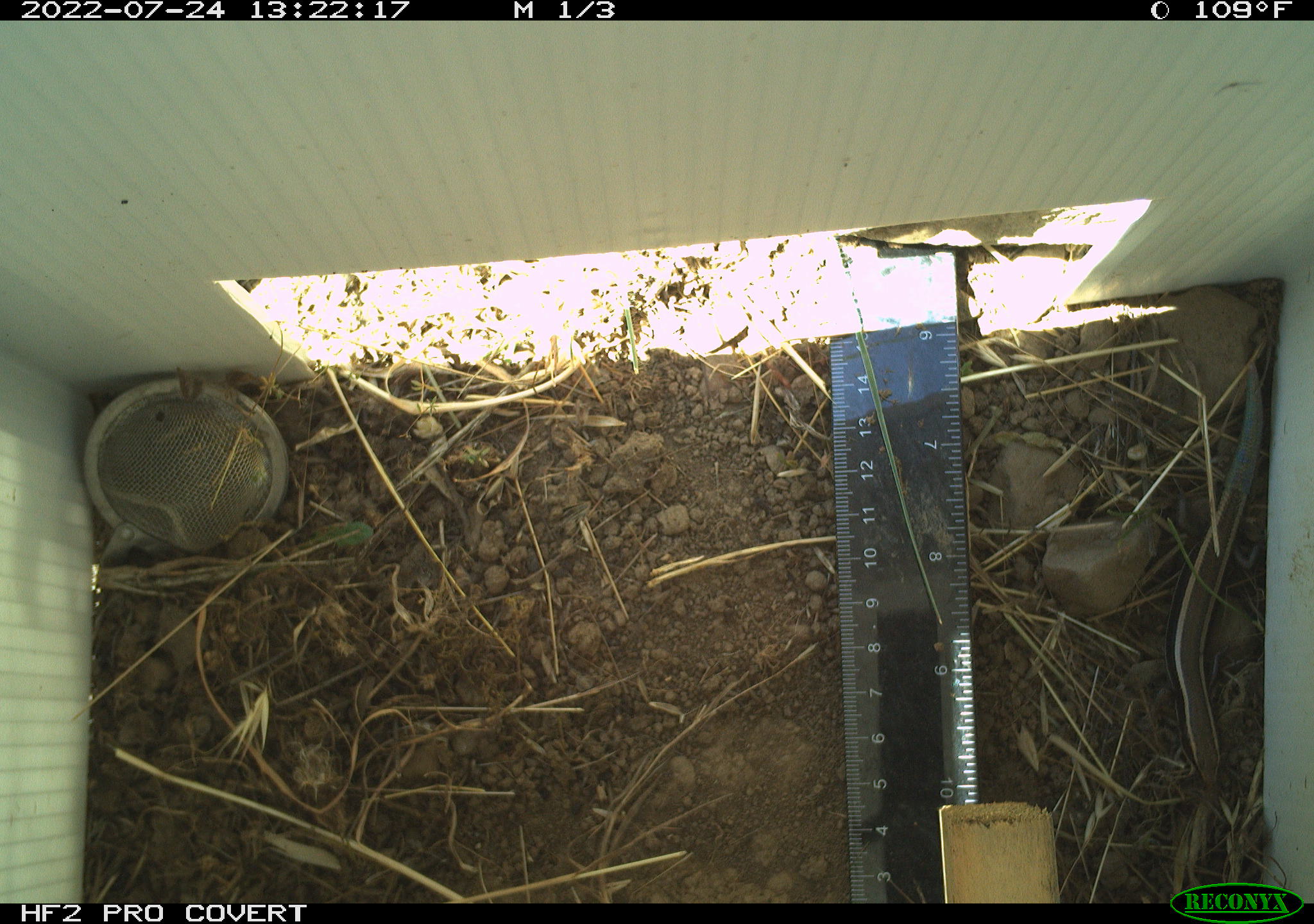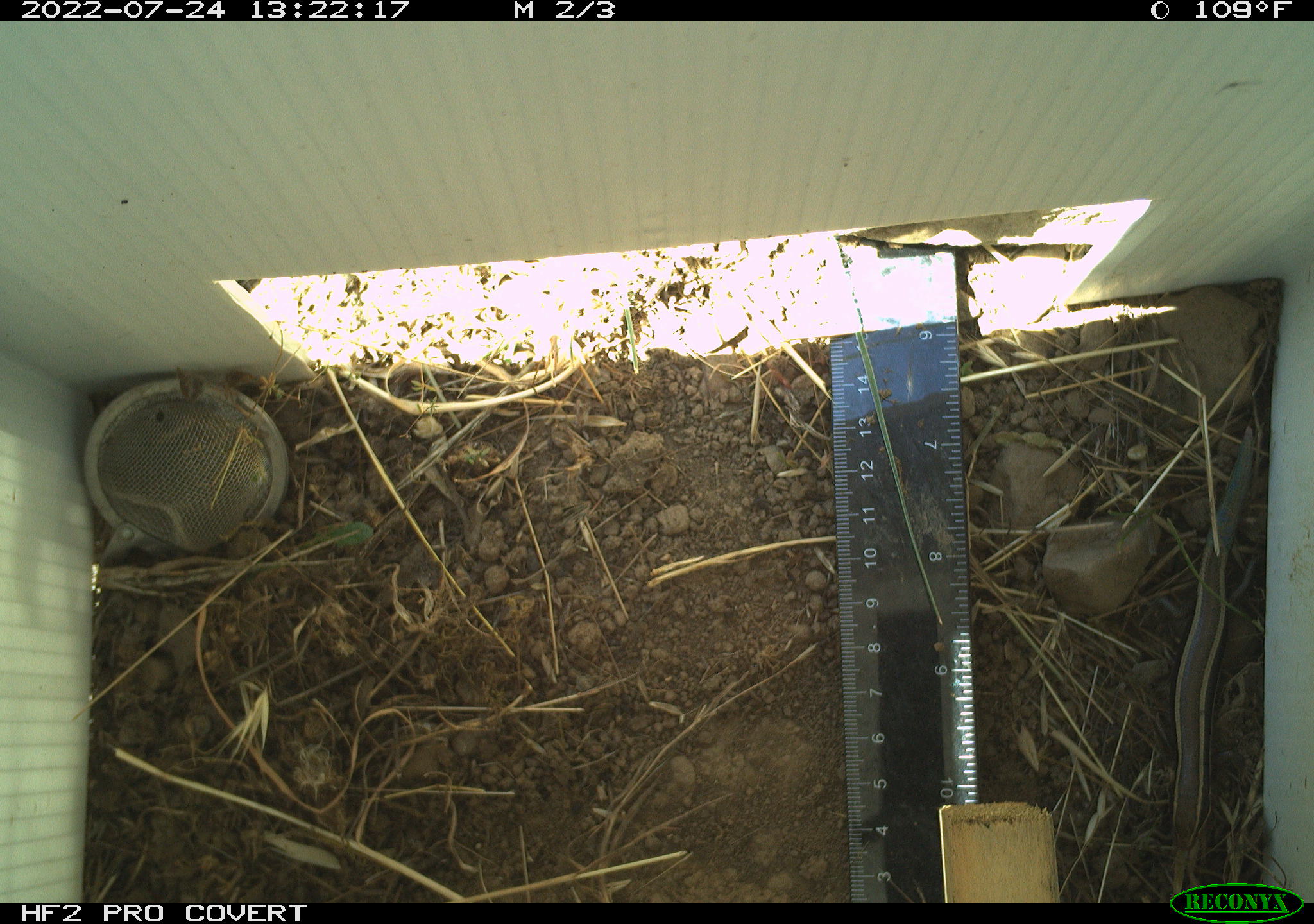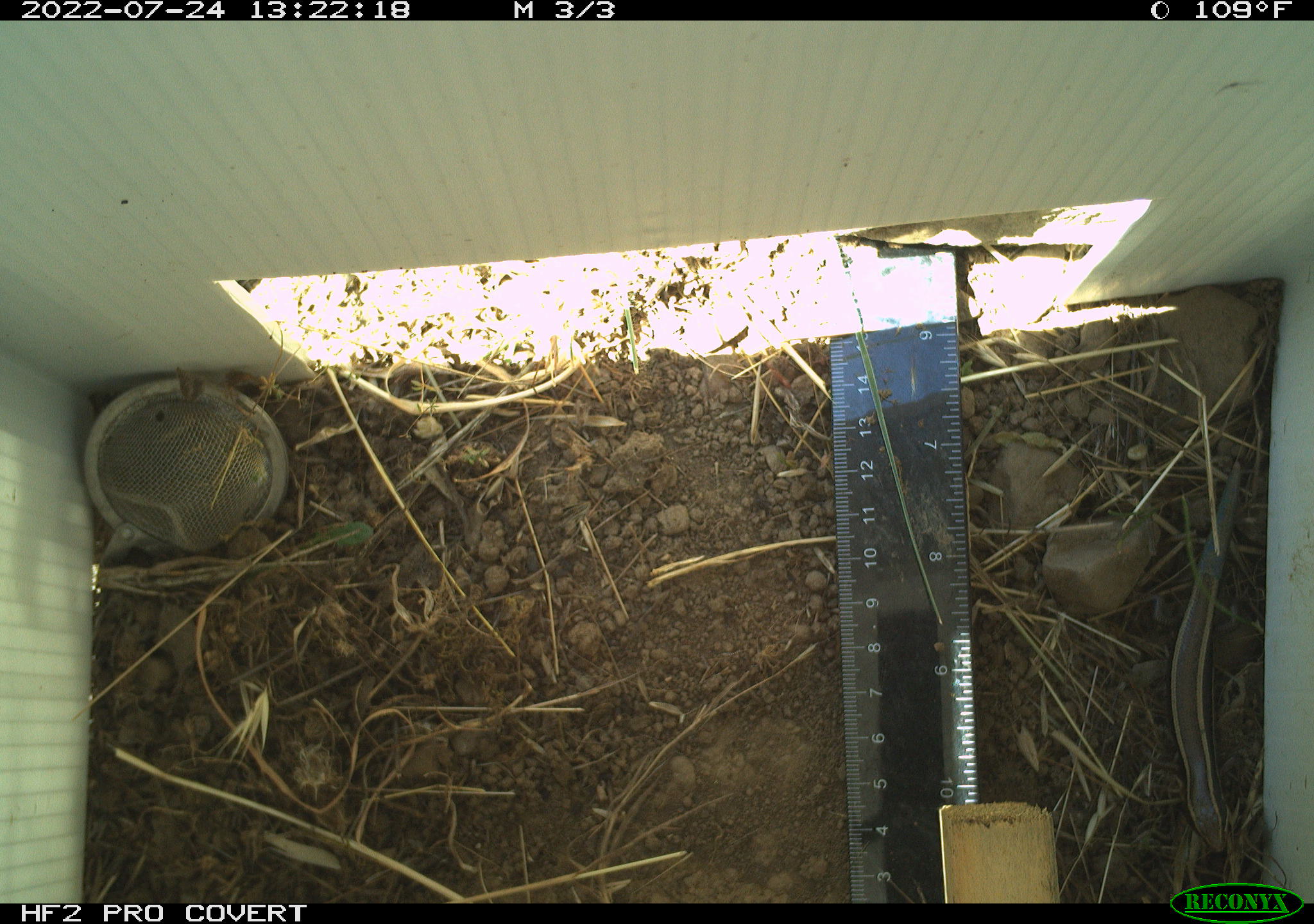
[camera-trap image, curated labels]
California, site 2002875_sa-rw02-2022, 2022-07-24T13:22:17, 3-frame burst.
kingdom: Animalia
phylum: Chordata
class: Reptilia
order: Squamata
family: Scincidae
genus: Plestiodon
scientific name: Plestiodon skiltonianus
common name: western skink